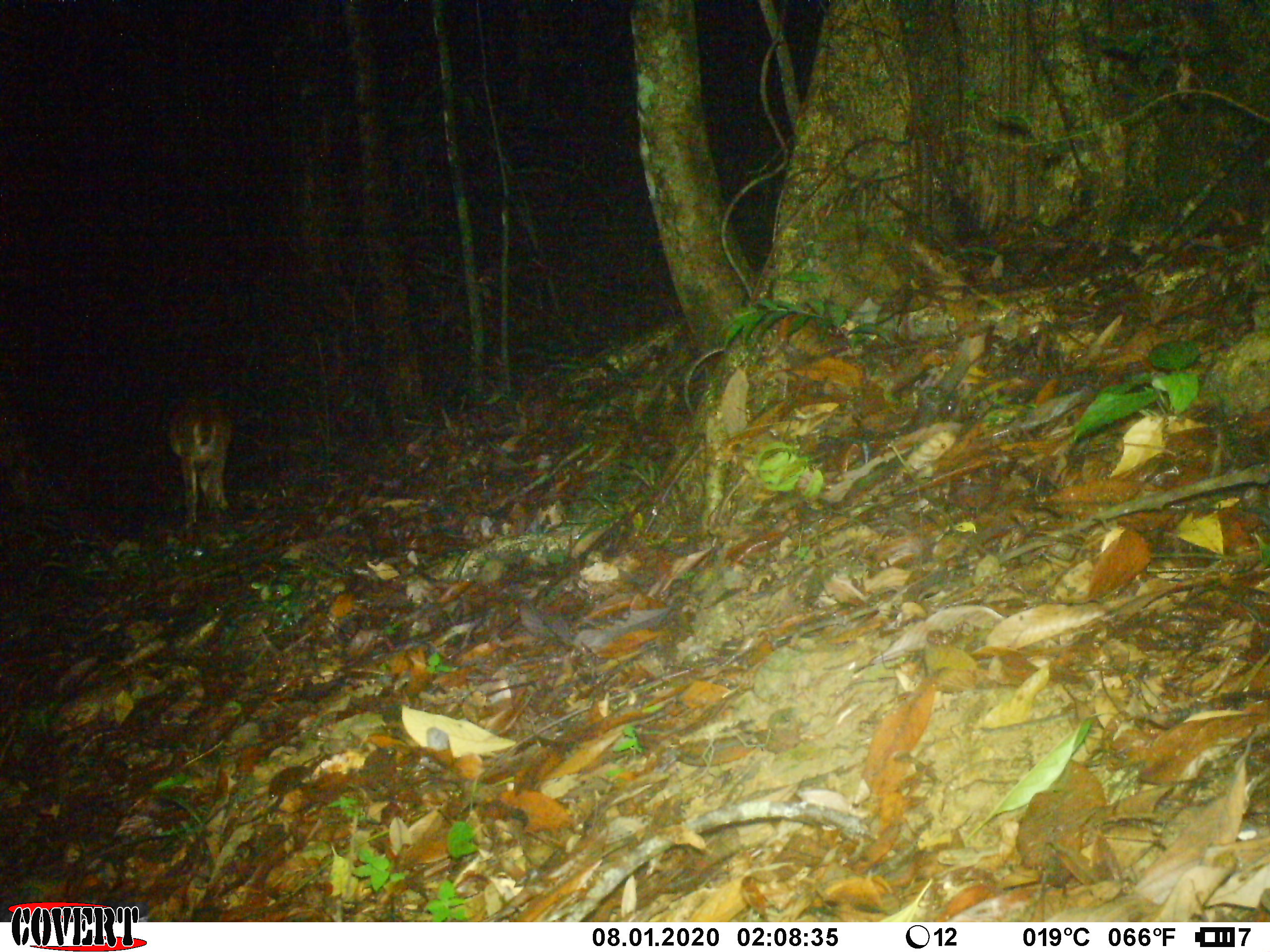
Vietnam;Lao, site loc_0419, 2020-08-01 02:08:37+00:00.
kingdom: Animalia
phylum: Chordata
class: Mammalia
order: Artiodactyla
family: Cervidae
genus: Muntiacus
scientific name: Muntiacus vuquangensis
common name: large-antlered muntjac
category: large antlered muntjac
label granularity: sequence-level